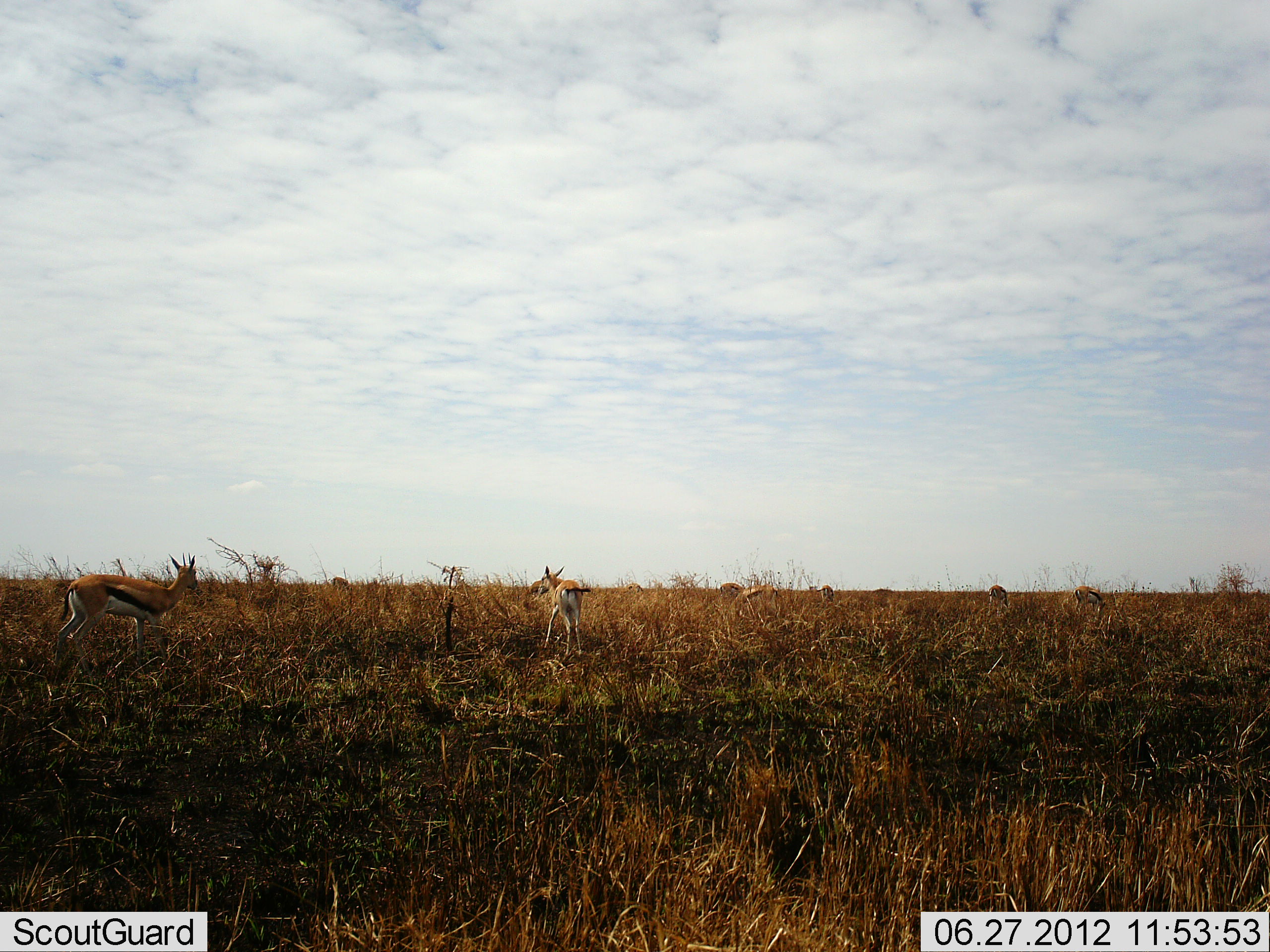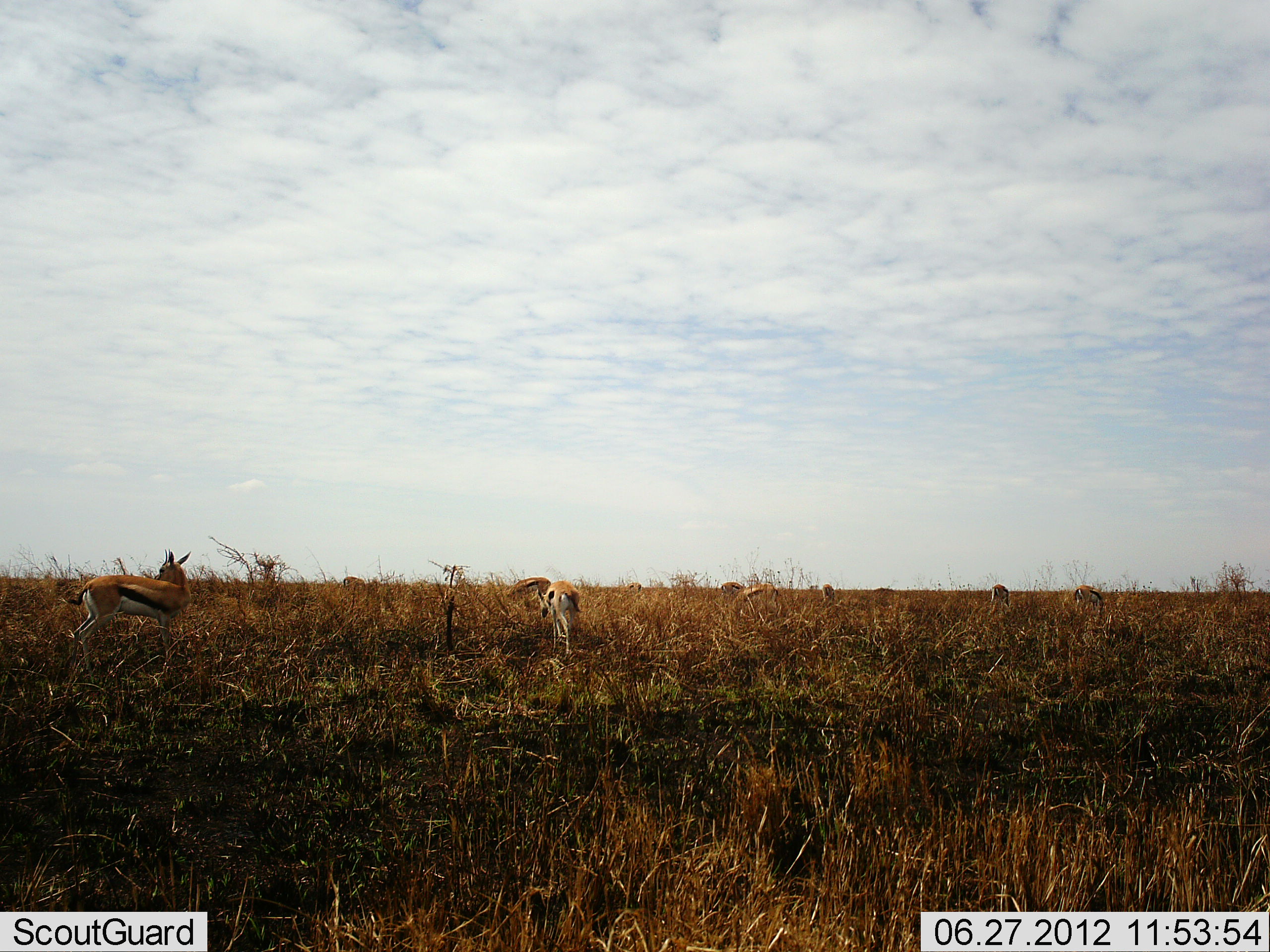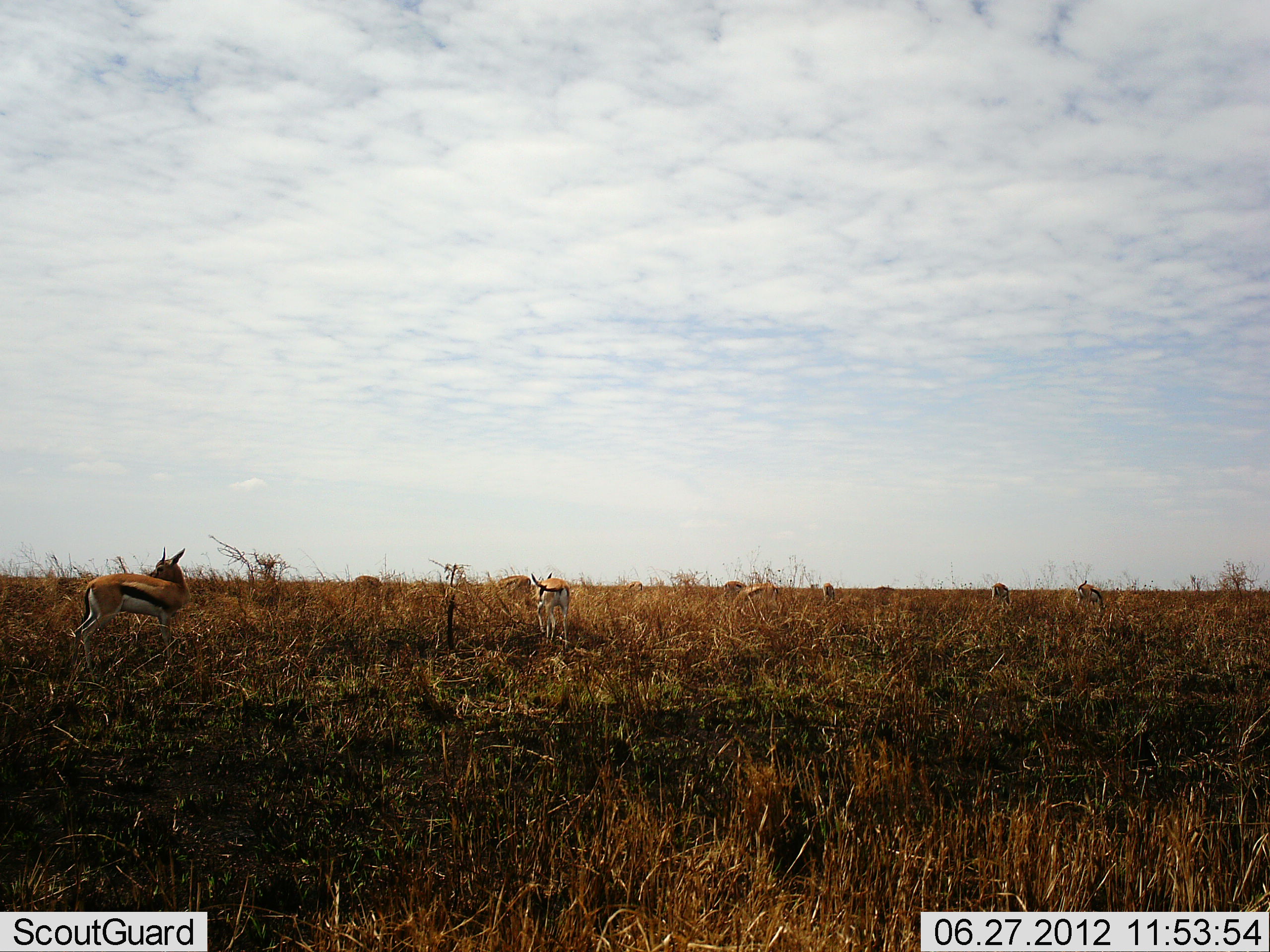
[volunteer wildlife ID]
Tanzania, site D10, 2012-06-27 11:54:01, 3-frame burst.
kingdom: Animalia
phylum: Chordata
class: Mammalia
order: Artiodactyla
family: Bovidae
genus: Eudorcas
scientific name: Eudorcas thomsonii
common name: thomson's gazelle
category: gazellethomsons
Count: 7.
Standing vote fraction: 80%.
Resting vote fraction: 0%.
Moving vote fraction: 10%.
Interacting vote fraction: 0%.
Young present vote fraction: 0%.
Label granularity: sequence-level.